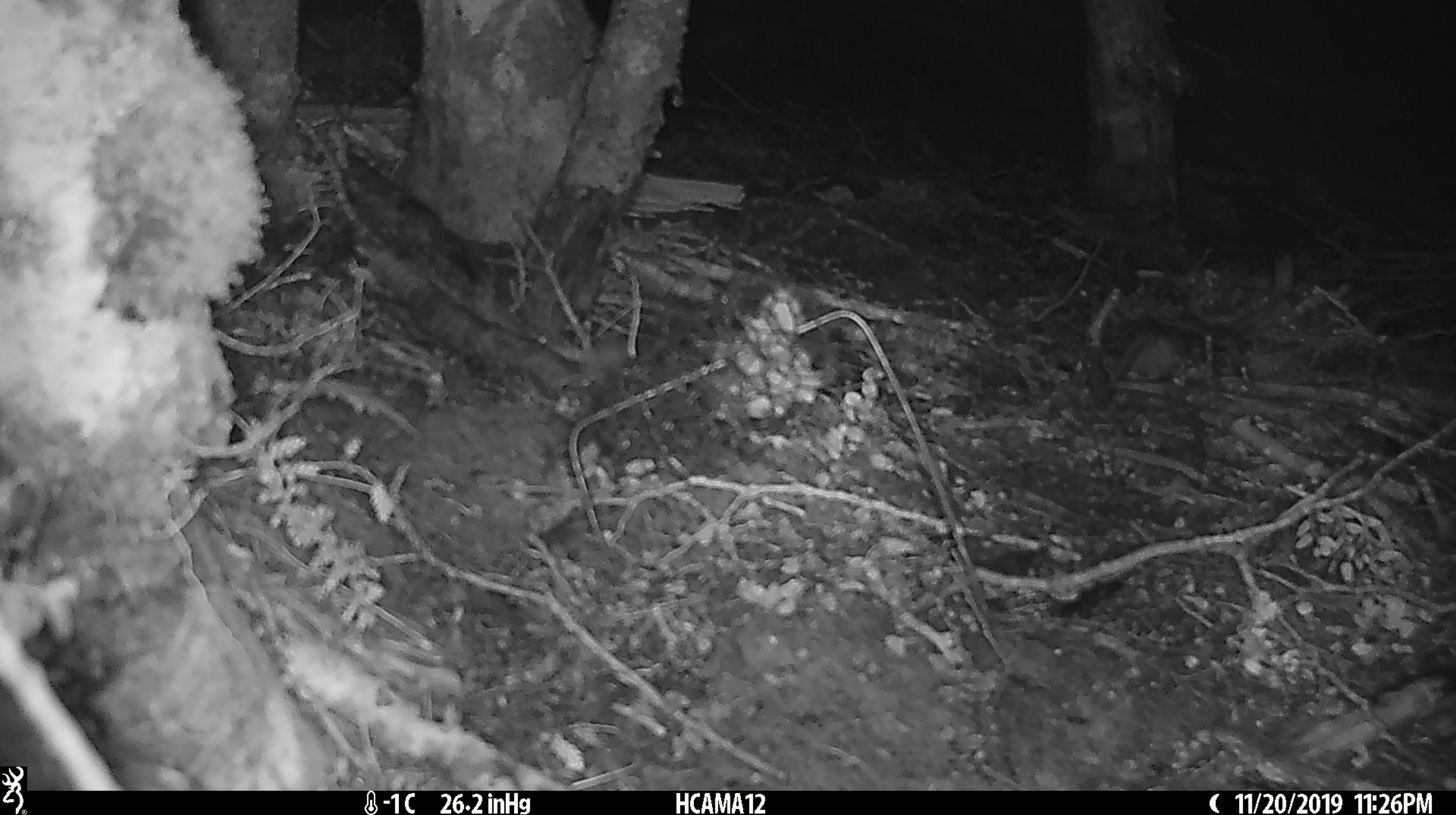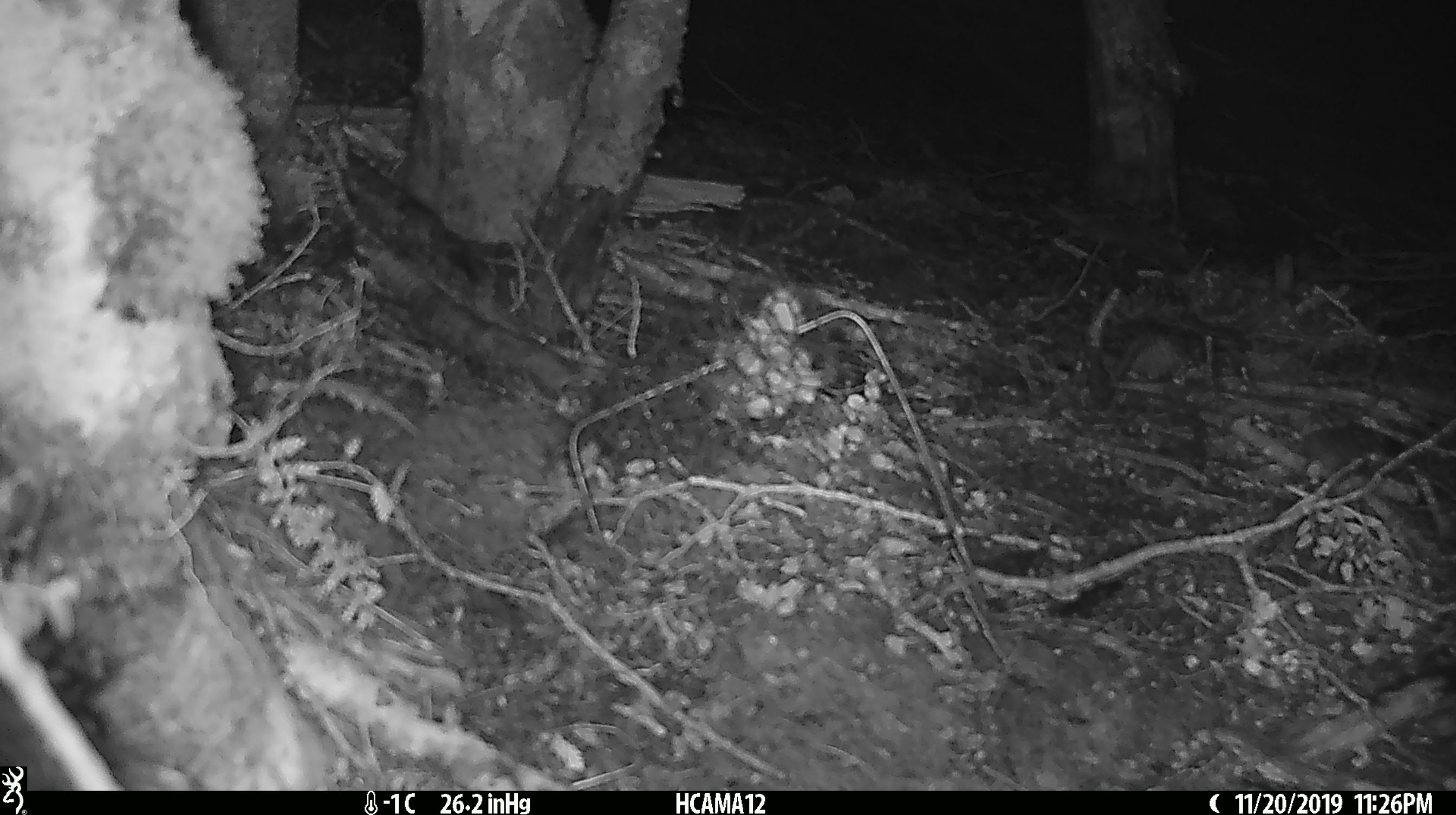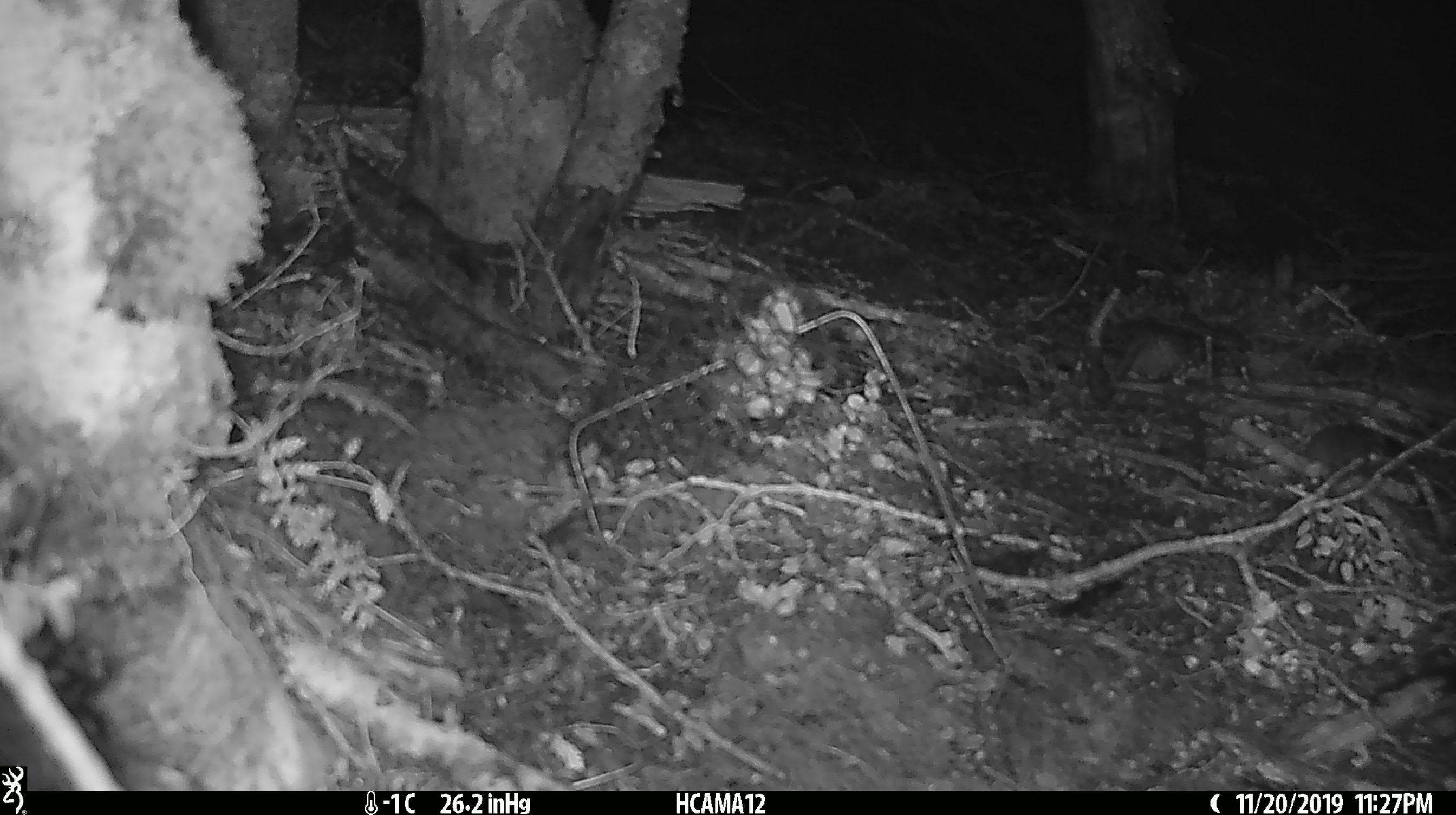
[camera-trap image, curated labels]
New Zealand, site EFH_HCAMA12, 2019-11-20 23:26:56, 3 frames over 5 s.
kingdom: Animalia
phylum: Chordata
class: Mammalia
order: Rodentia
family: Muridae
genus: Mus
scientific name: Mus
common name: mouse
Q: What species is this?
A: Mouse (Mus).